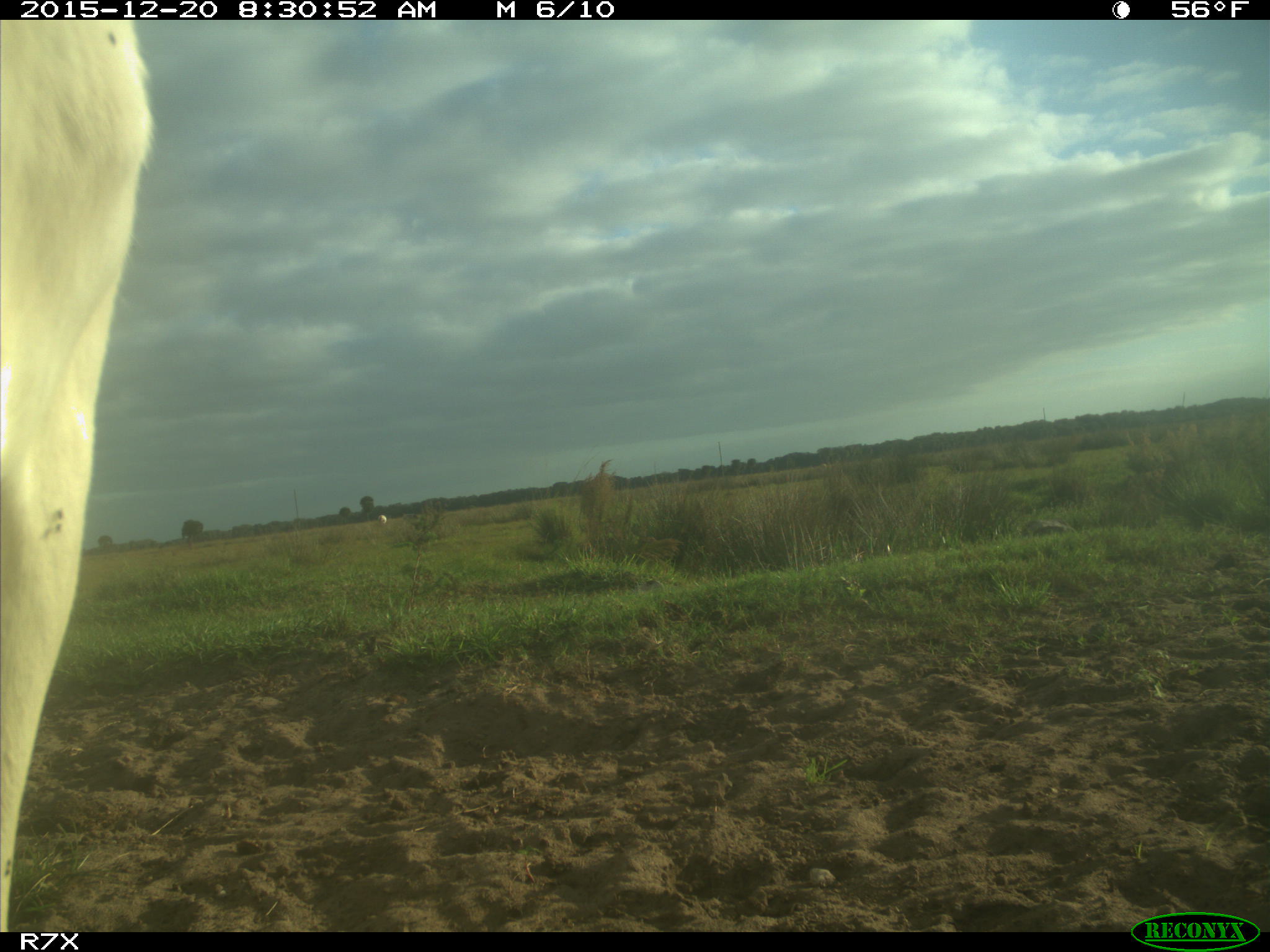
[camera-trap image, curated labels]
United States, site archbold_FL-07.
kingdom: Animalia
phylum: Chordata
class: Mammalia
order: Artiodactyla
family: Bovidae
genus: Bos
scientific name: Bos taurus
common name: domestic cow